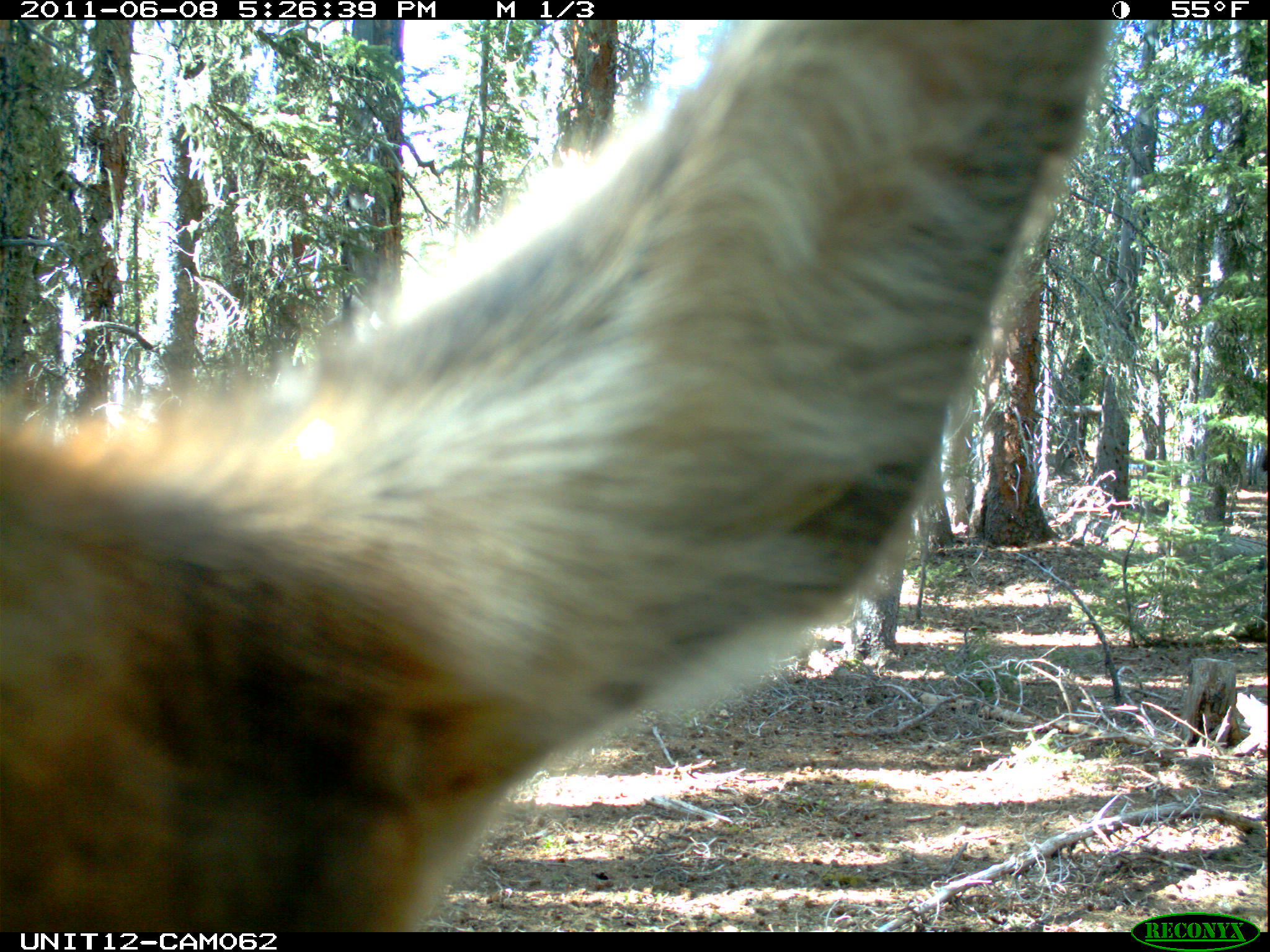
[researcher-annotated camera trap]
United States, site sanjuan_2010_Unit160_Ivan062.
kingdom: Animalia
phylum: Chordata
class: Mammalia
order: Artiodactyla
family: Cervidae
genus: Cervus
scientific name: Cervus elaphus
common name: red deer